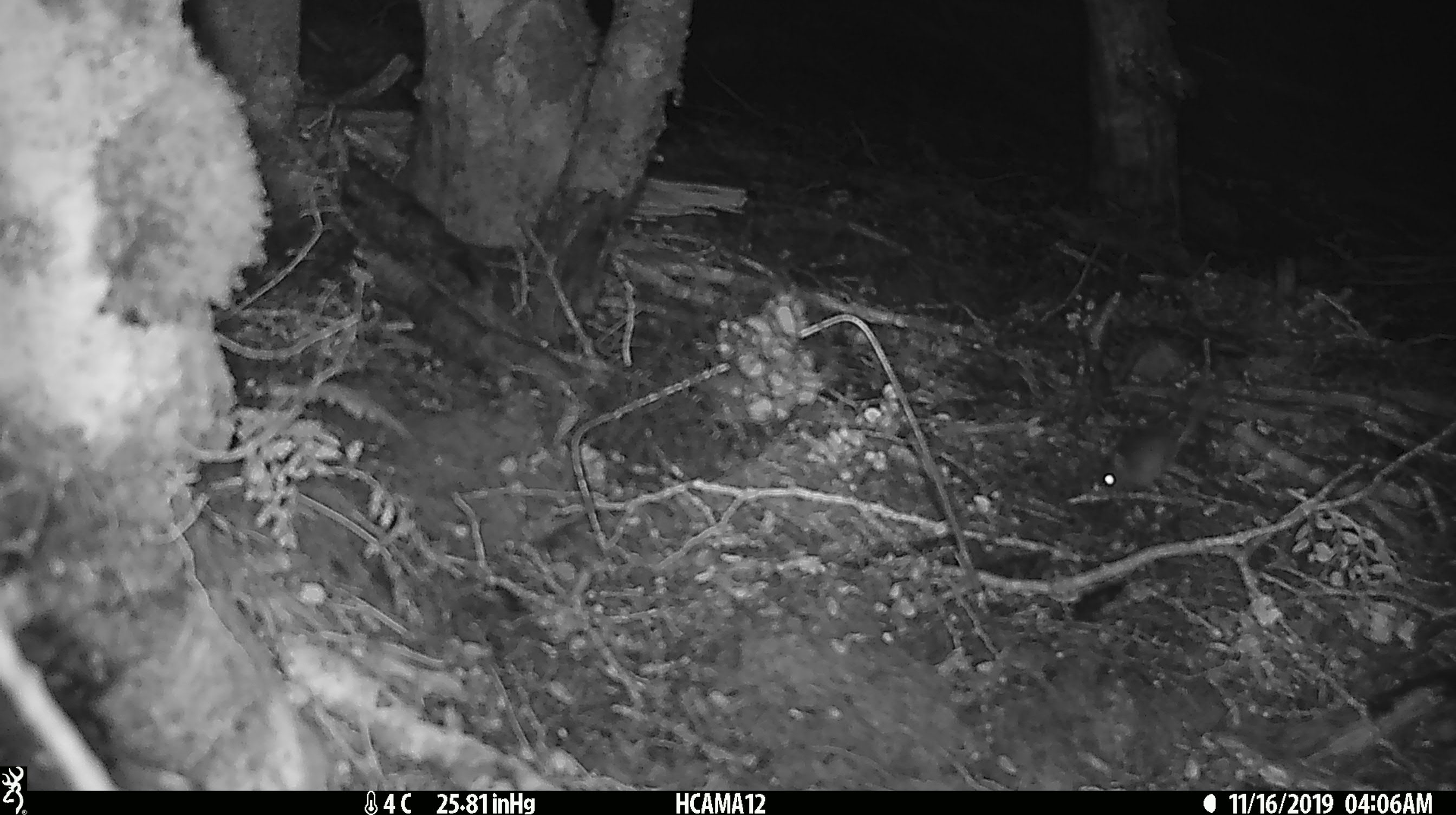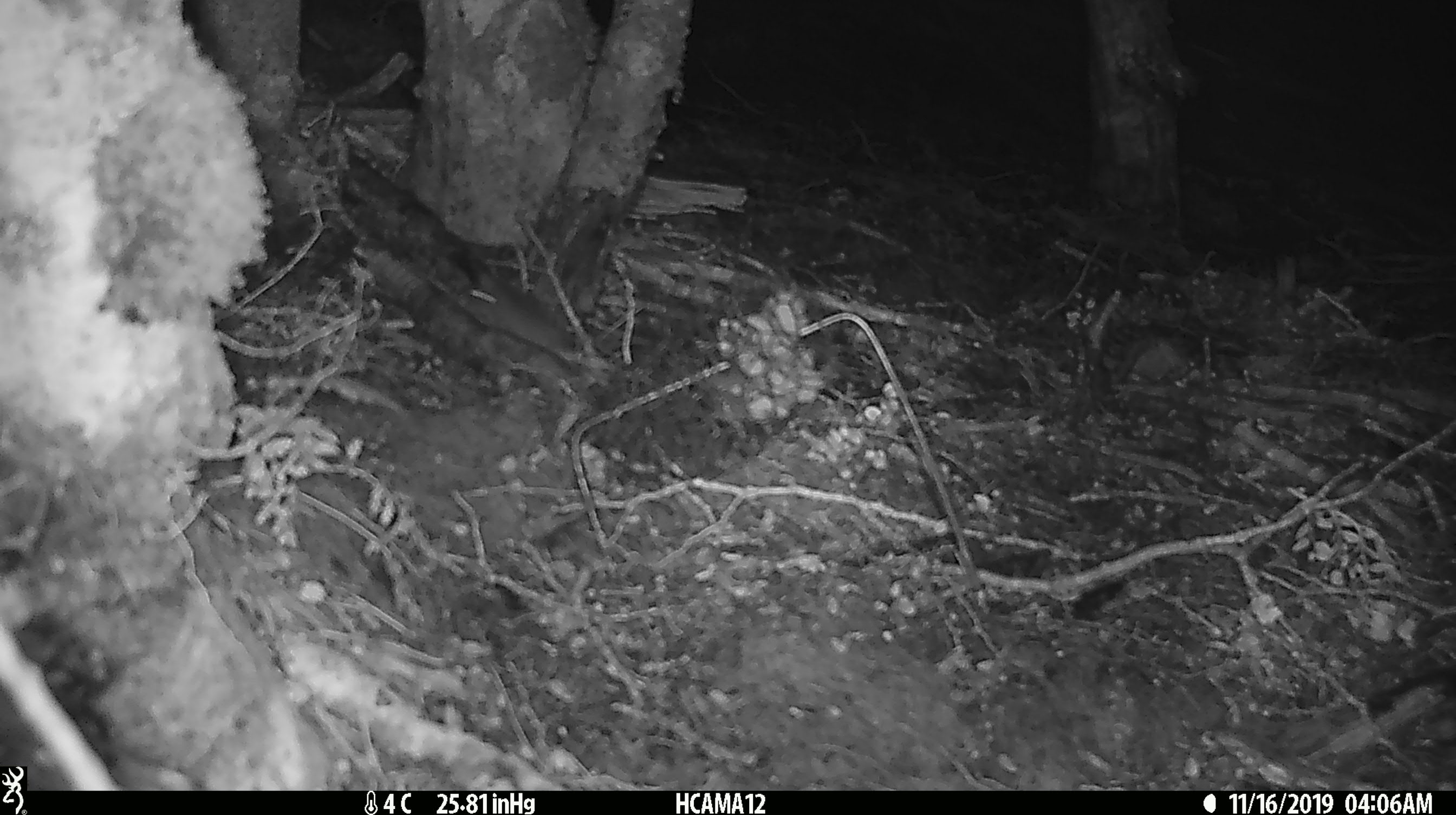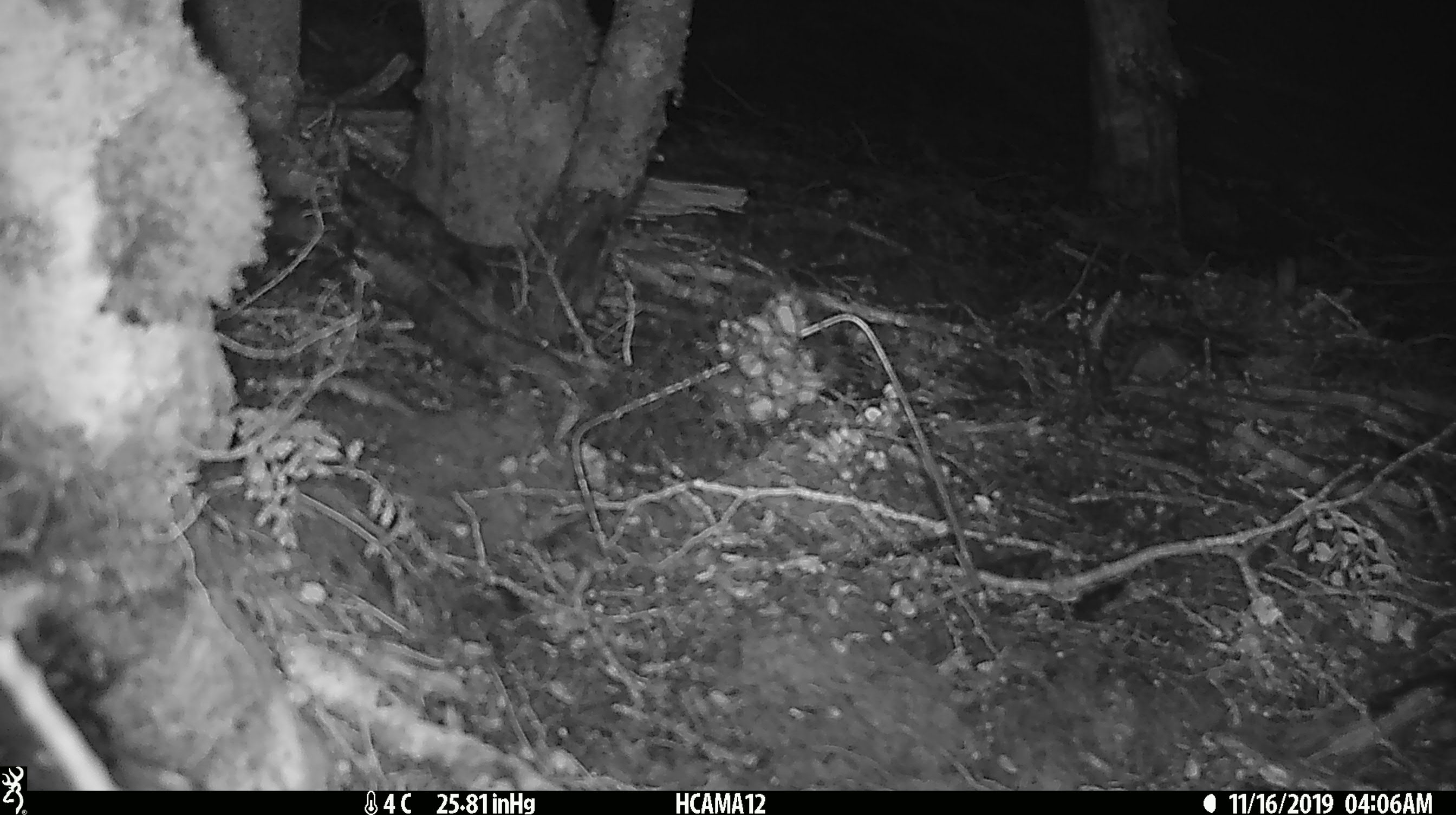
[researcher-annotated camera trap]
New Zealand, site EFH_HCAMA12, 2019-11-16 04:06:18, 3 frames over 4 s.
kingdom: Animalia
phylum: Chordata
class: Mammalia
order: Rodentia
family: Muridae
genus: Mus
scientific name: Mus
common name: mouse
Mouse (Mus).